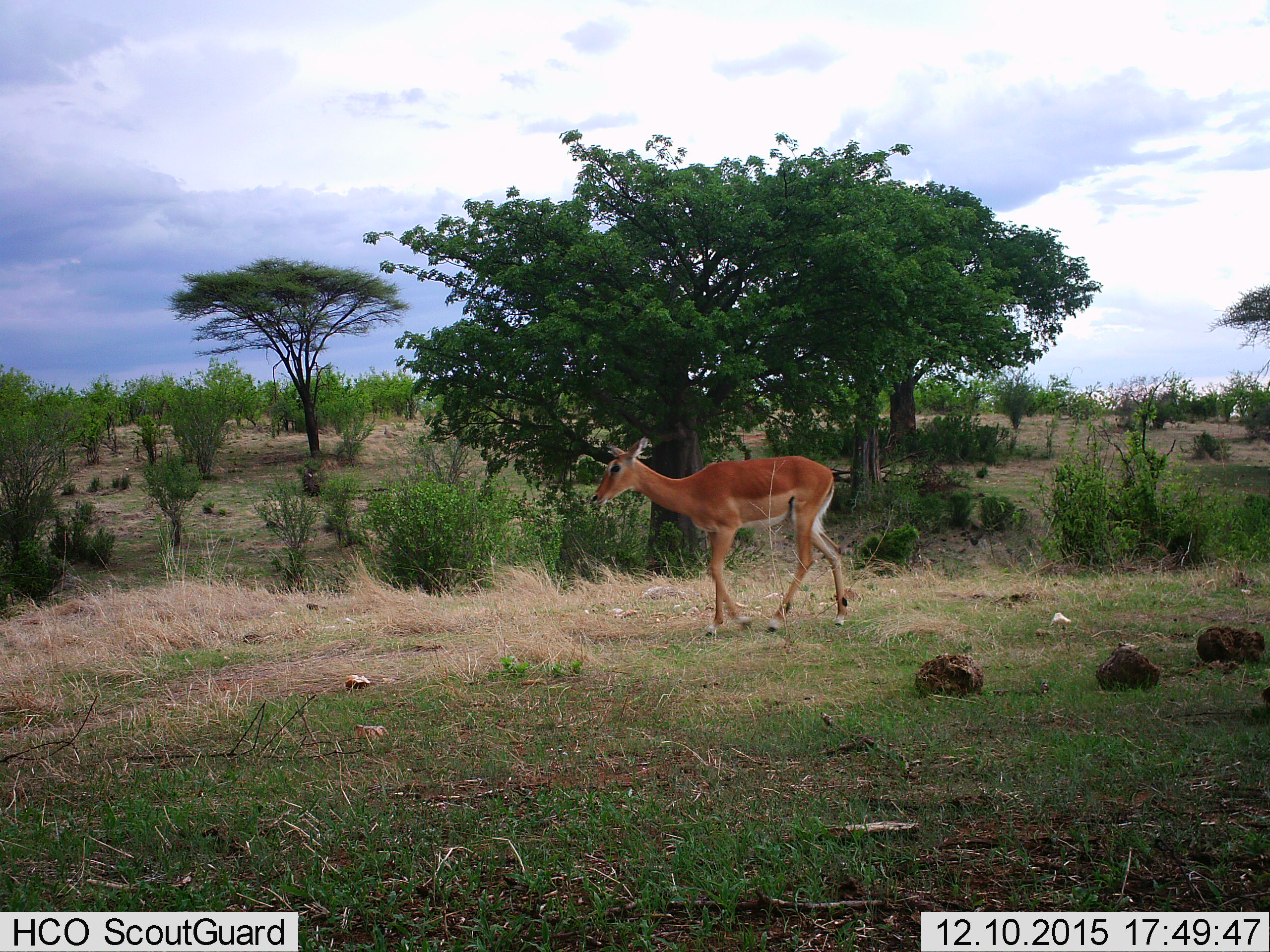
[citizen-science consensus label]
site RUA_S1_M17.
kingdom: Animalia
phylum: Chordata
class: Mammalia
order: Artiodactyla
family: Bovidae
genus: Aepyceros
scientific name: Aepyceros melampus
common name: impala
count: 1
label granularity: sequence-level